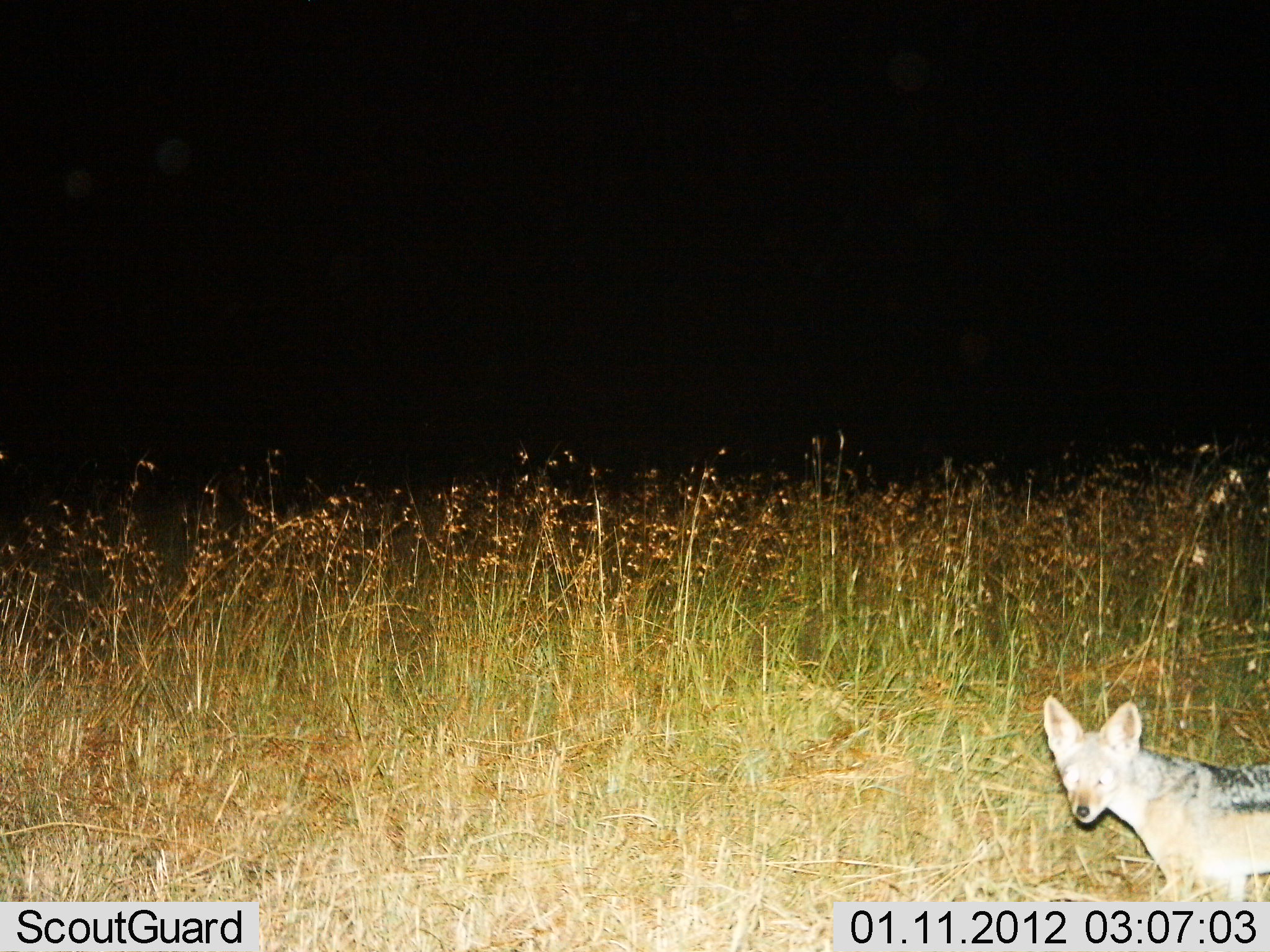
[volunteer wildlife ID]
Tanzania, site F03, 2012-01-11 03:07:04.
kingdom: Animalia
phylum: Chordata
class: Mammalia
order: Carnivora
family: Canidae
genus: Lupulella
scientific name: Lupulella mesomelas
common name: black-backed jackal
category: jackal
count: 1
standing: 80%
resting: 0%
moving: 20%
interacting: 0%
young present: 0%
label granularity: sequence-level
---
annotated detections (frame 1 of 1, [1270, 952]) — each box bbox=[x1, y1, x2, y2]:
animal: bbox=[1040, 694, 1270, 952]